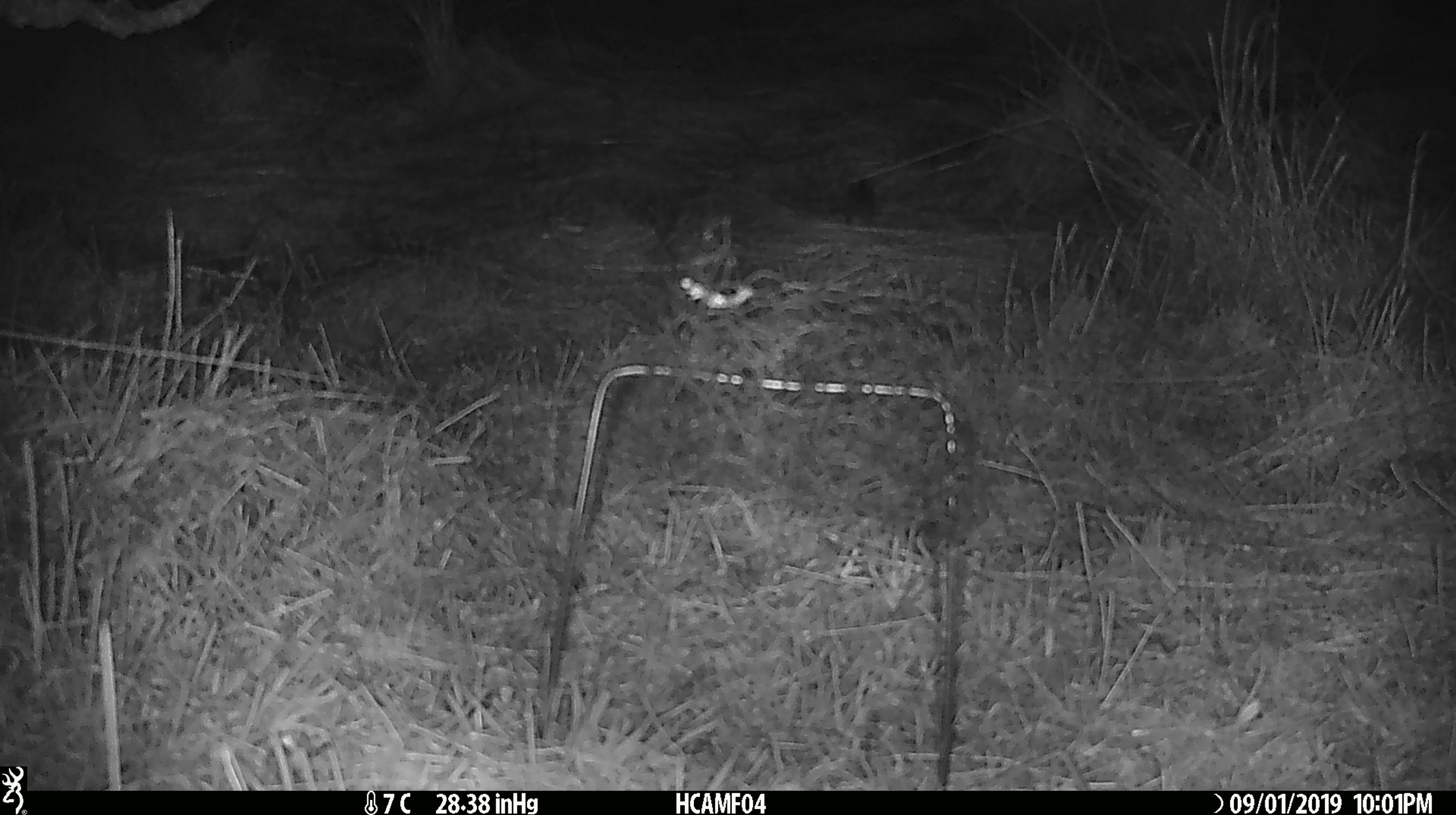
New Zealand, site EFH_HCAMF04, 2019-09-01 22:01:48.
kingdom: Animalia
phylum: Chordata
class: Mammalia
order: Rodentia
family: Muridae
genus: Mus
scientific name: Mus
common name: mouse